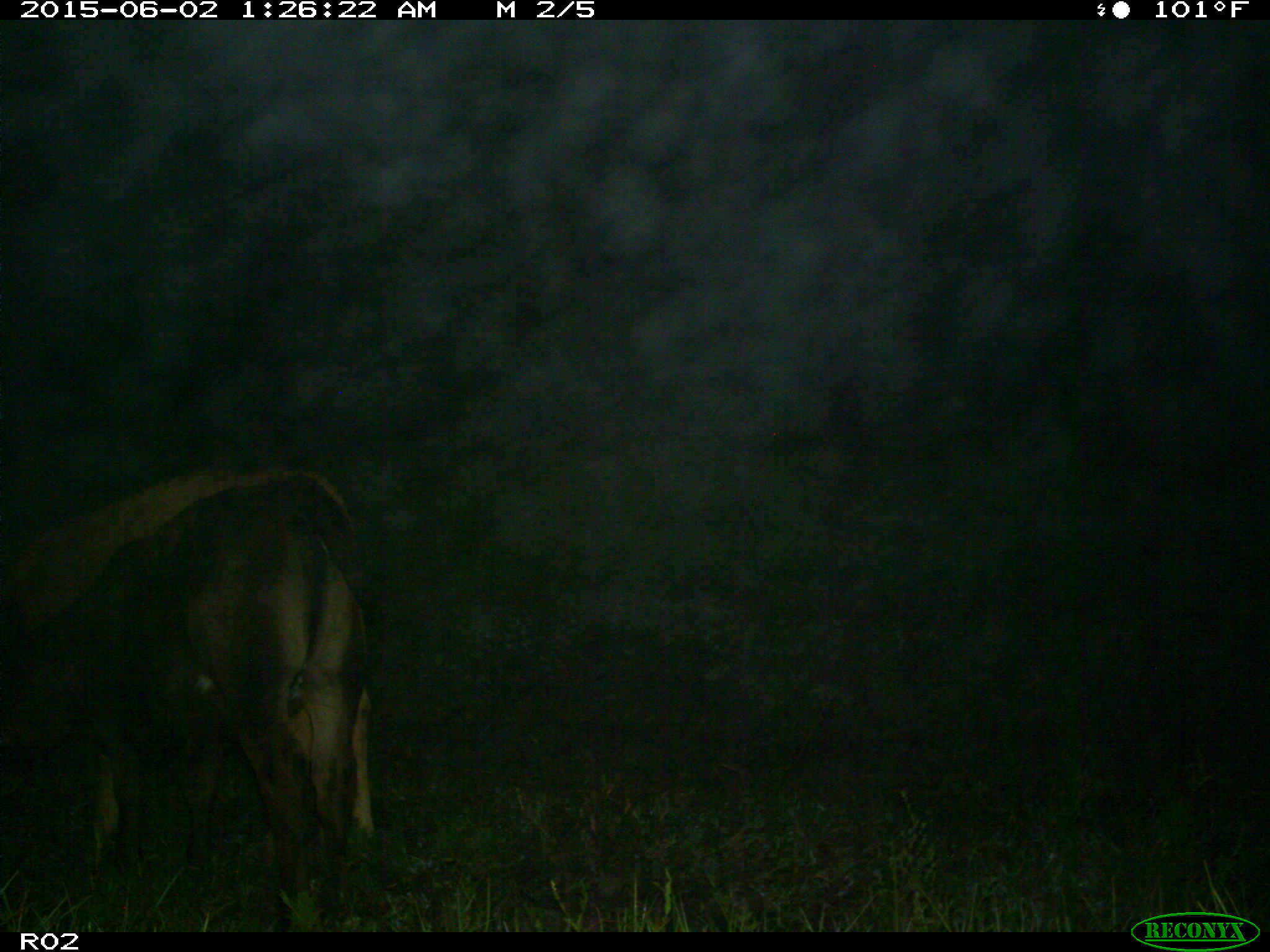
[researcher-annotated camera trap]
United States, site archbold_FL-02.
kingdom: Animalia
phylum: Chordata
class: Mammalia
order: Artiodactyla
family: Bovidae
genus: Bos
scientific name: Bos taurus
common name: domestic cow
Bos taurus (domestic cow).